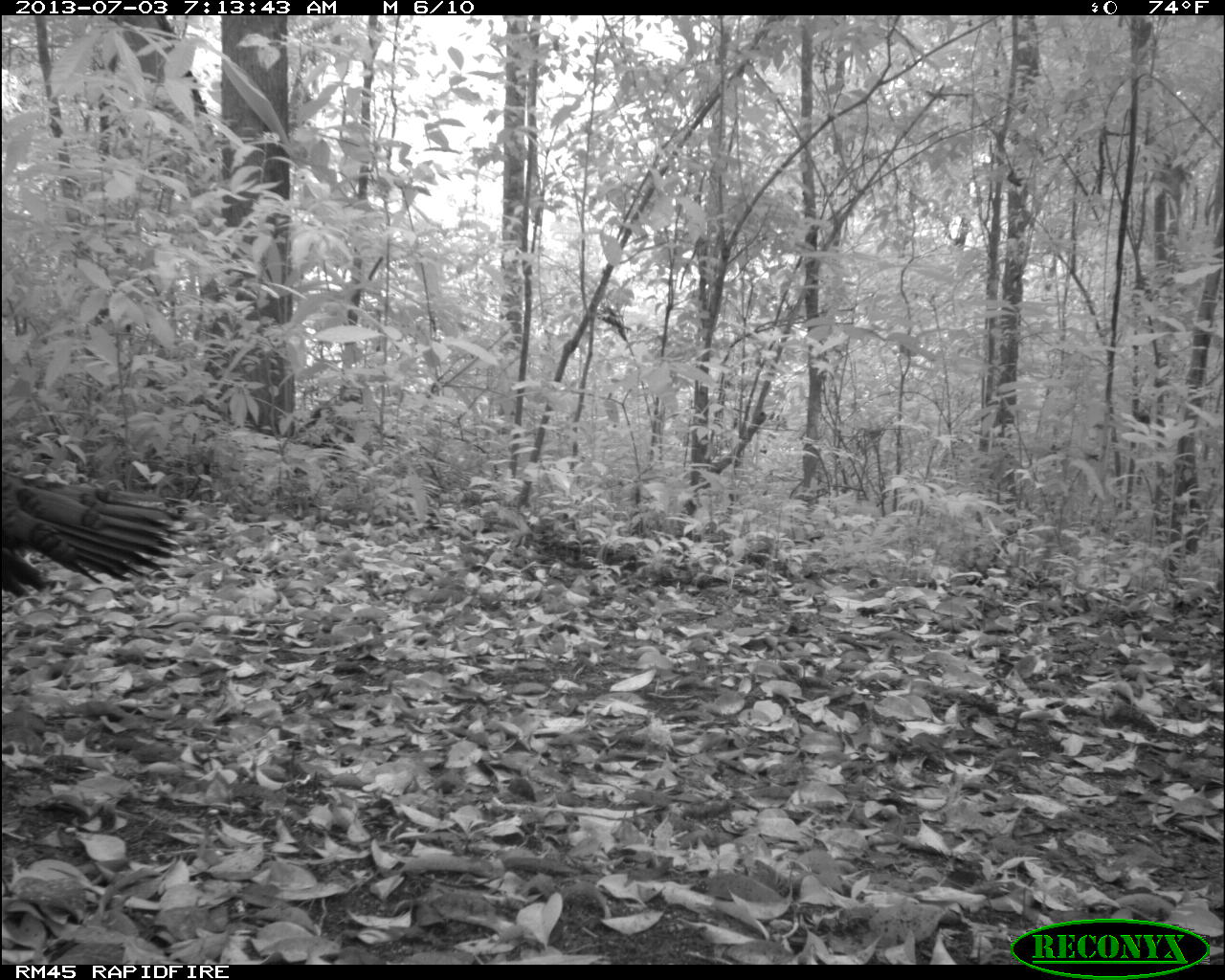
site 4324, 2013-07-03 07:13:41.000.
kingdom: Animalia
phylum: Chordata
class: Aves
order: Galliformes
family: Phasianidae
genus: Meleagris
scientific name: Meleagris ocellata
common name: ocellated turkey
Meleagris ocellata (ocellated turkey), count 1.